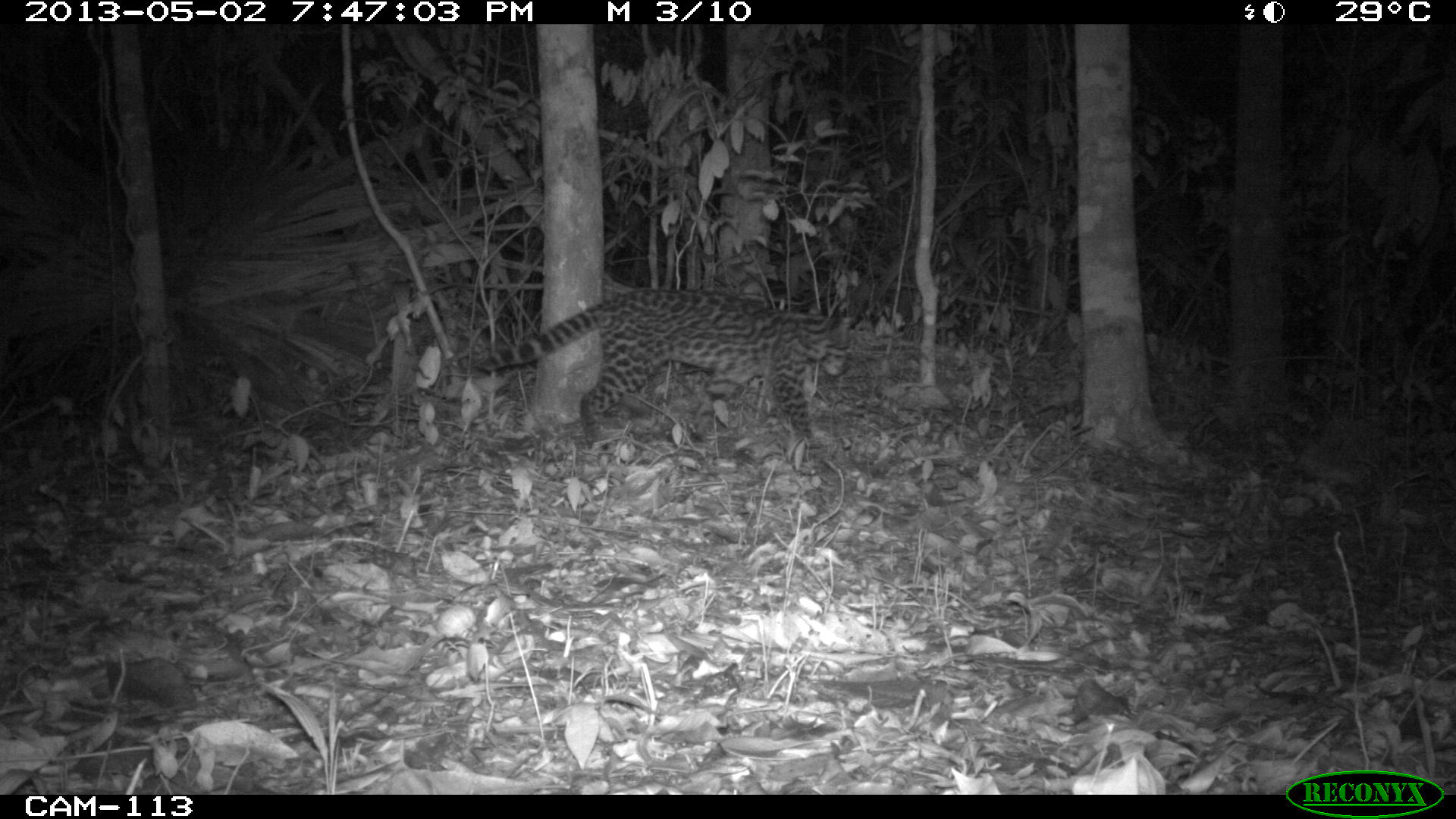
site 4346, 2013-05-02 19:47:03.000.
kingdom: Animalia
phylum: Chordata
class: Mammalia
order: Carnivora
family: Felidae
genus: Leopardus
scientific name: Leopardus wiedii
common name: margay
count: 1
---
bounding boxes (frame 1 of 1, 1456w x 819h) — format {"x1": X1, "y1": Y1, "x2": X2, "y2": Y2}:
leopardus wiedii: {"x1": 472, "y1": 285, "x2": 854, "y2": 452}